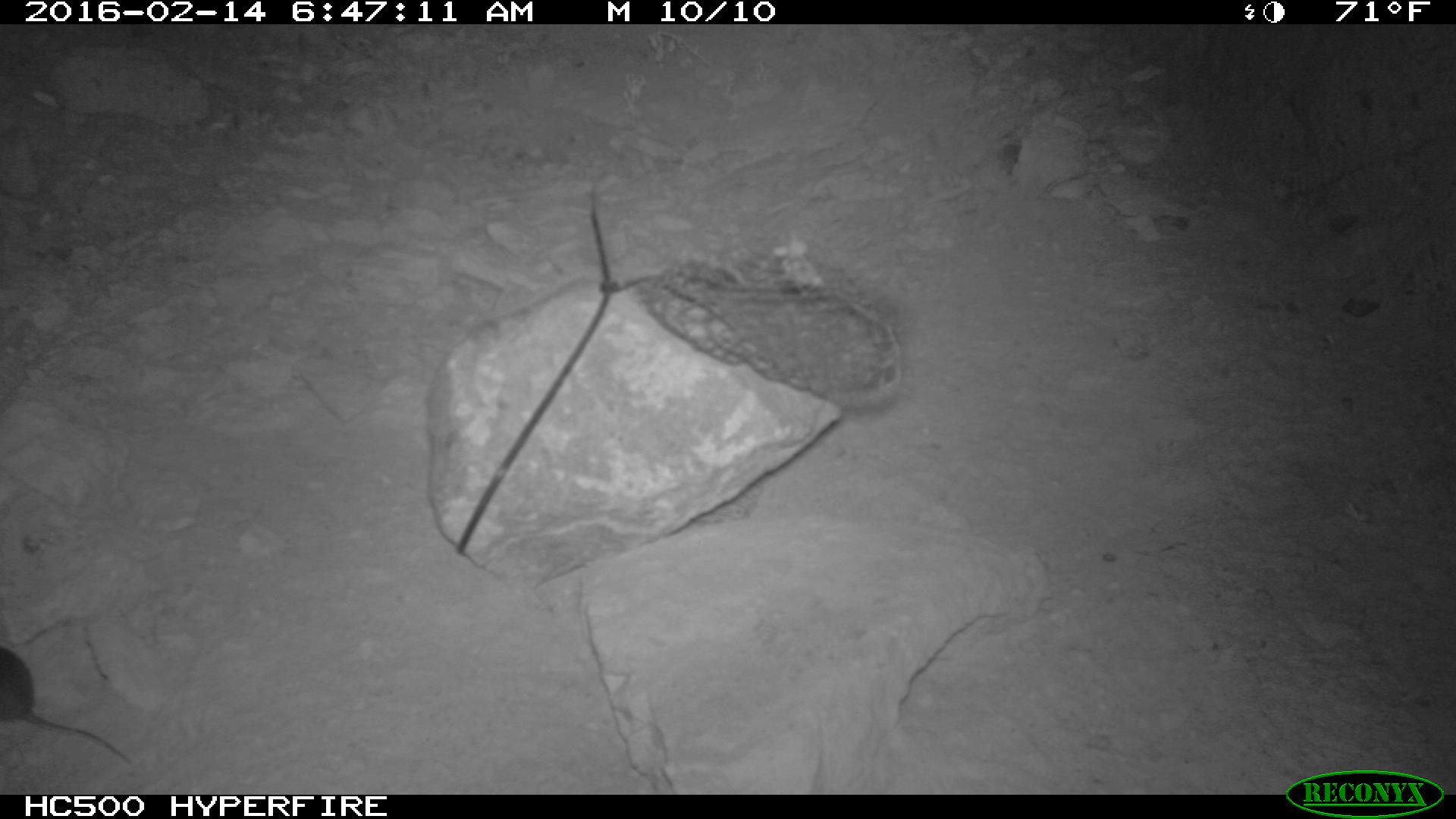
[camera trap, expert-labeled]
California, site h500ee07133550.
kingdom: Animalia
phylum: Chordata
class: Mammalia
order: Rodentia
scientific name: Rodentia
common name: rodent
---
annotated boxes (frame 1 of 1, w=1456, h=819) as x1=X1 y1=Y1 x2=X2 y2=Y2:
rodent: x1=0 y1=645 x2=131 y2=765